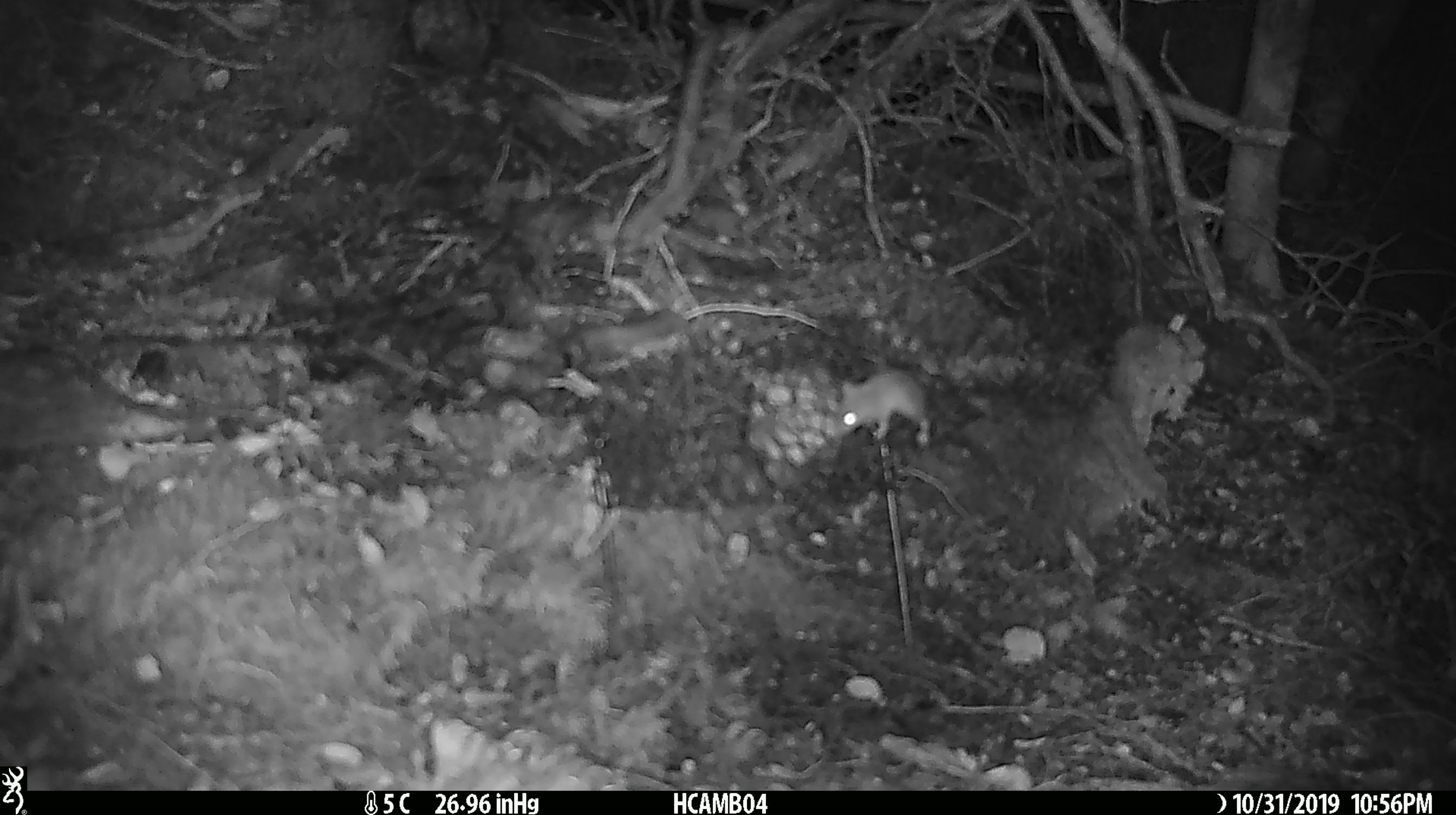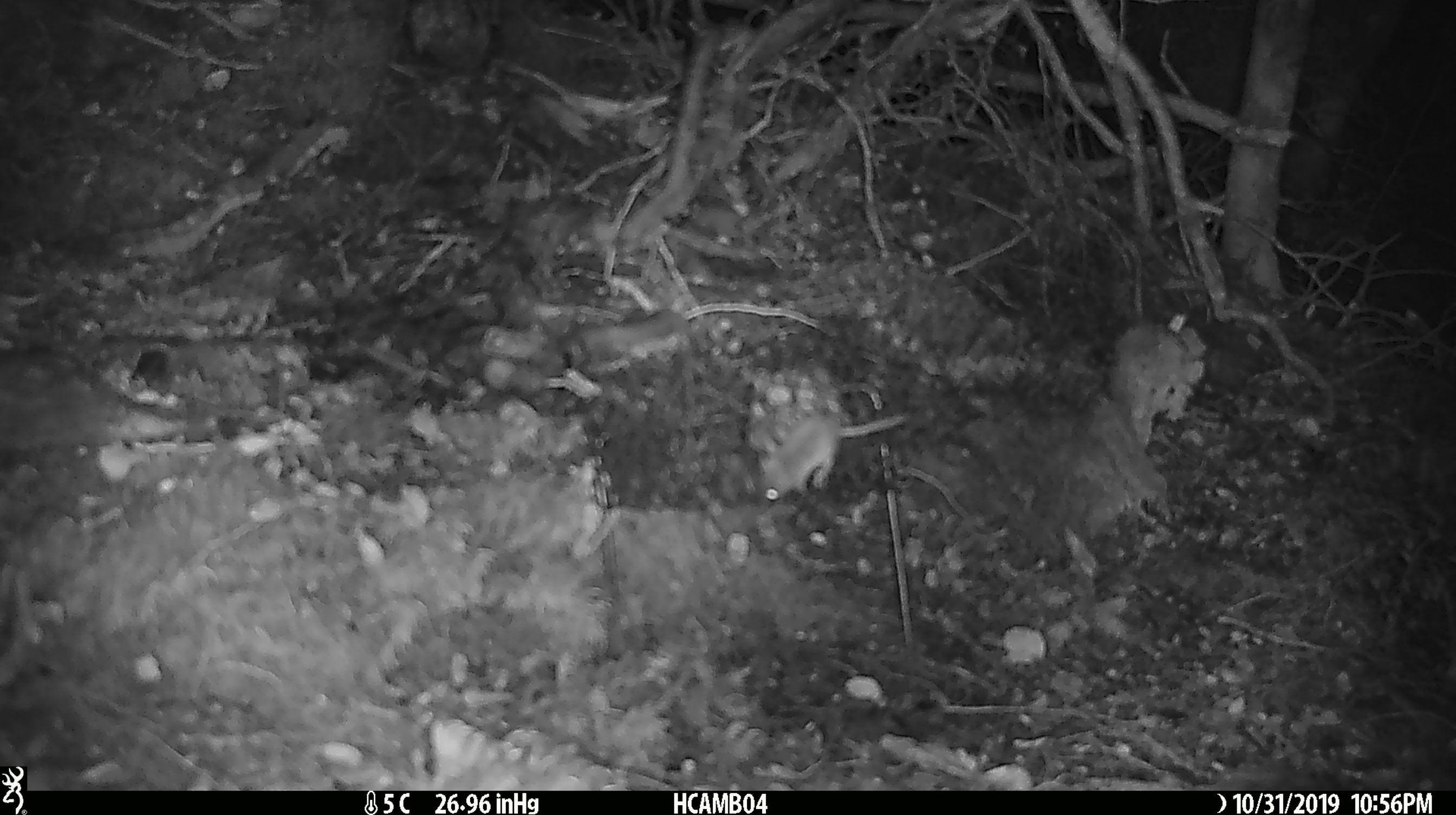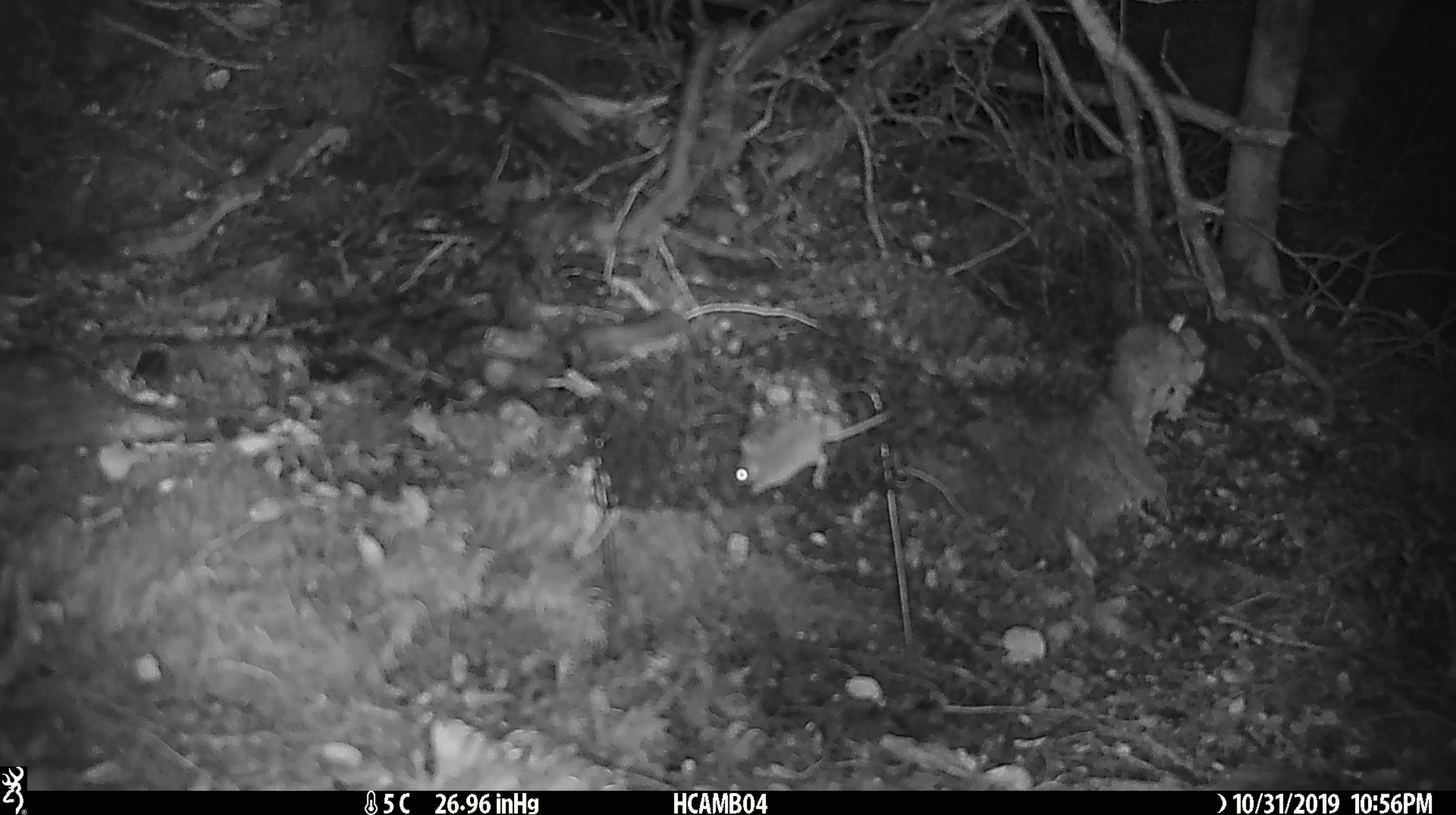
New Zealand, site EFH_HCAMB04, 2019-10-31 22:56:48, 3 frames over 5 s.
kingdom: Animalia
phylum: Chordata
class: Mammalia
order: Rodentia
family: Muridae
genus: Mus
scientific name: Mus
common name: mouse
Mouse (Mus).